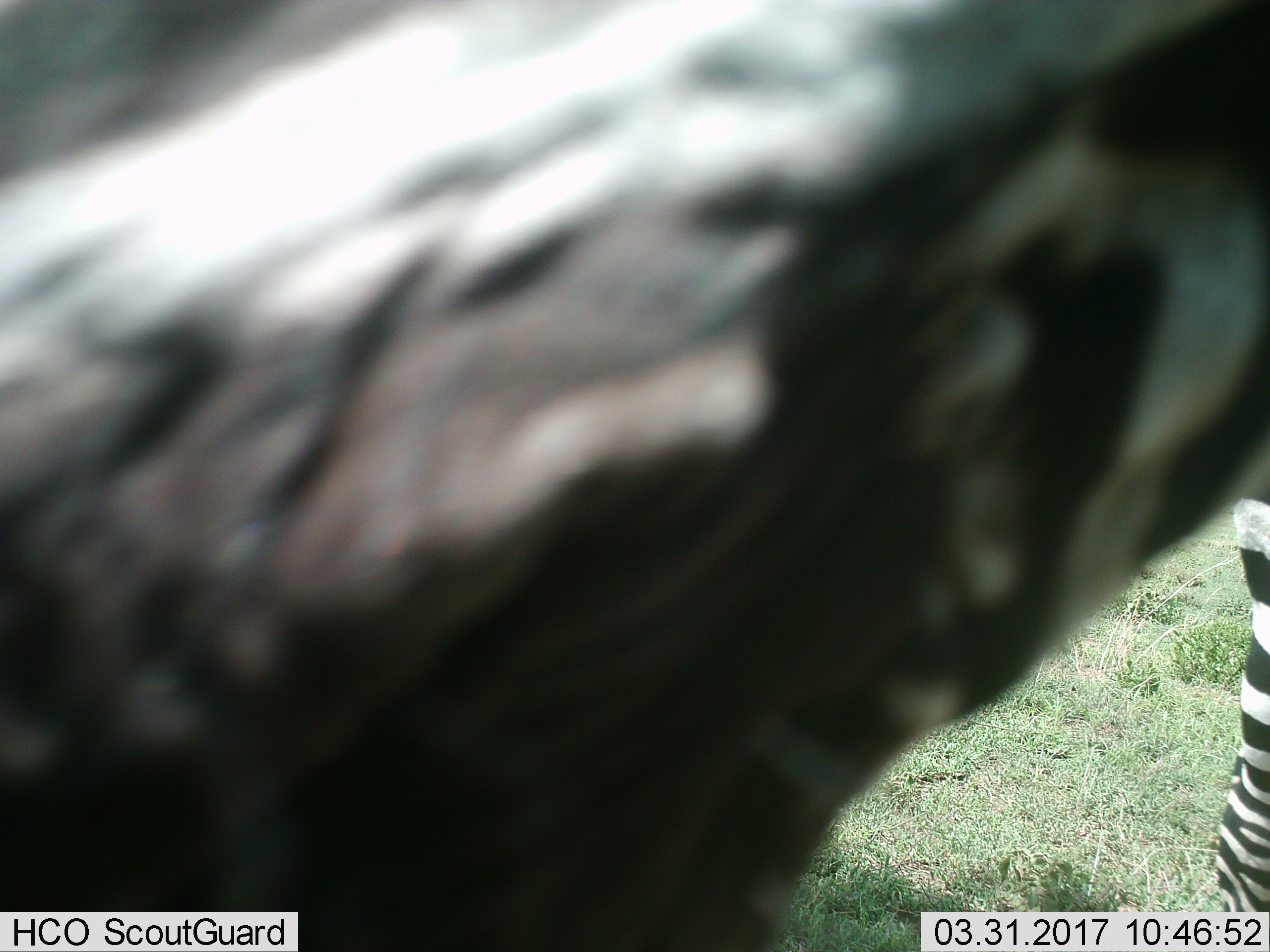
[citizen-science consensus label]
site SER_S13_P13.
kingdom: Animalia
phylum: Chordata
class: Mammalia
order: Perissodactyla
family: Equidae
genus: Equus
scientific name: Equus quagga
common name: plains zebra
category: zebraplains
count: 1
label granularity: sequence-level